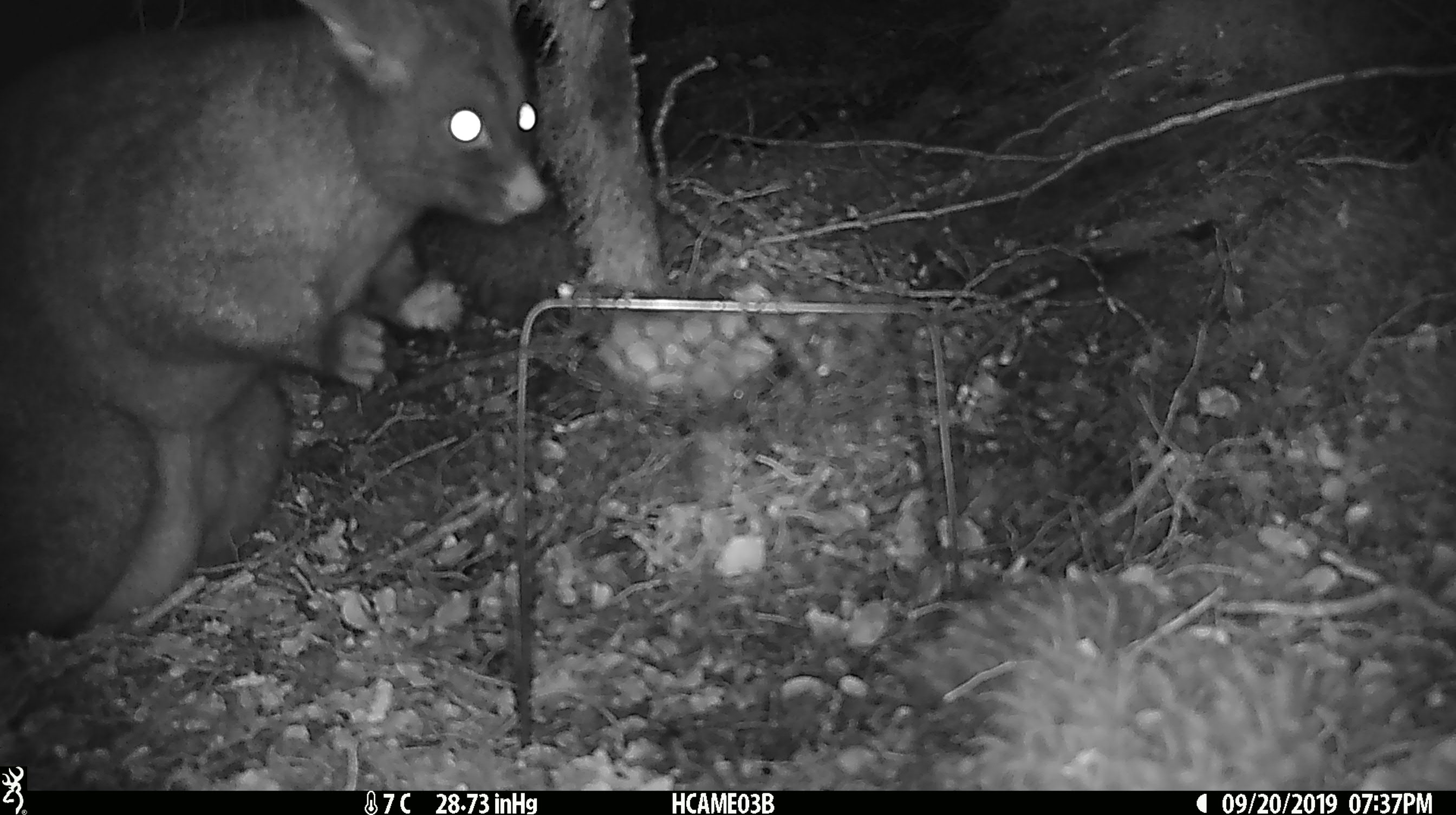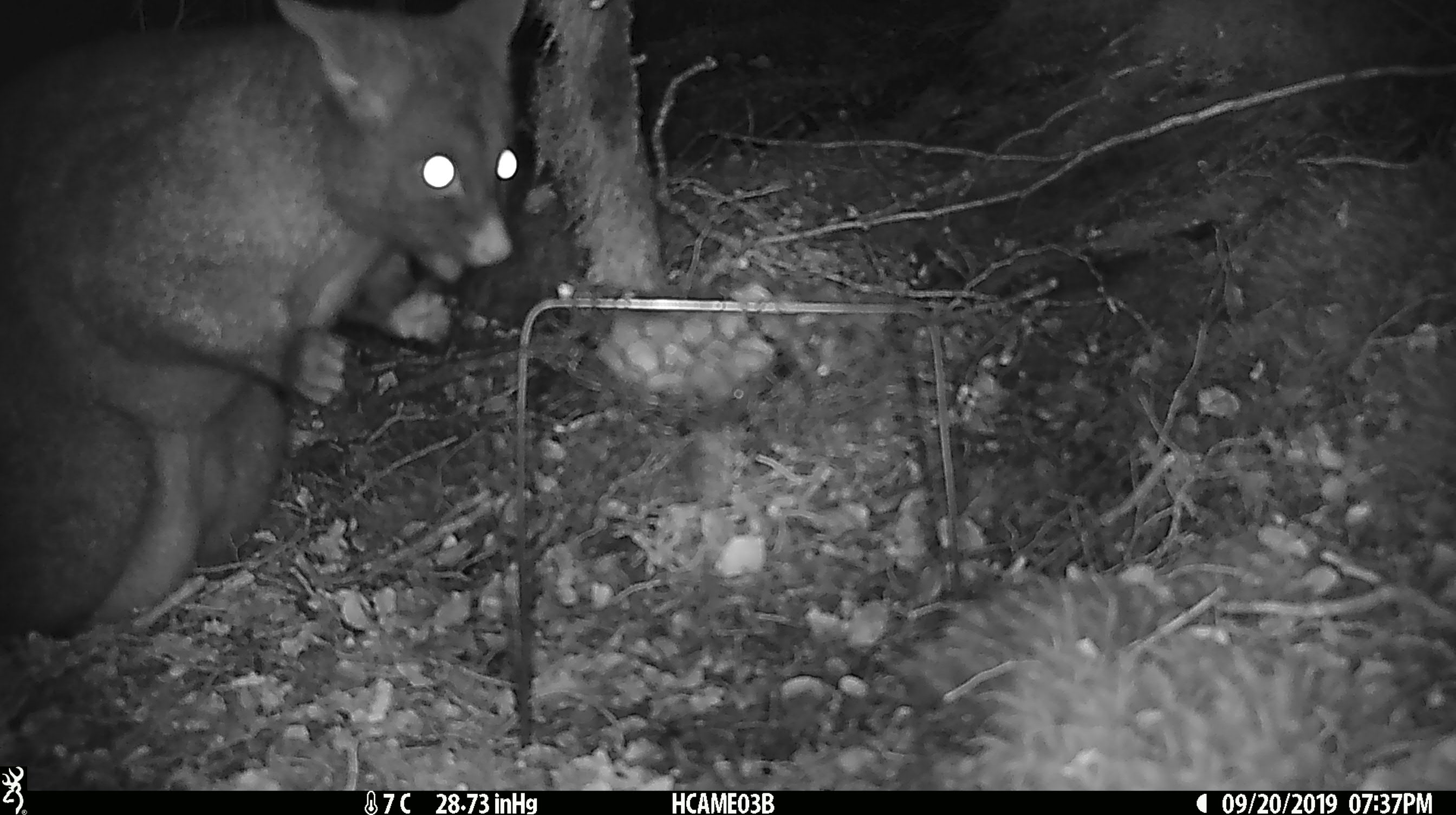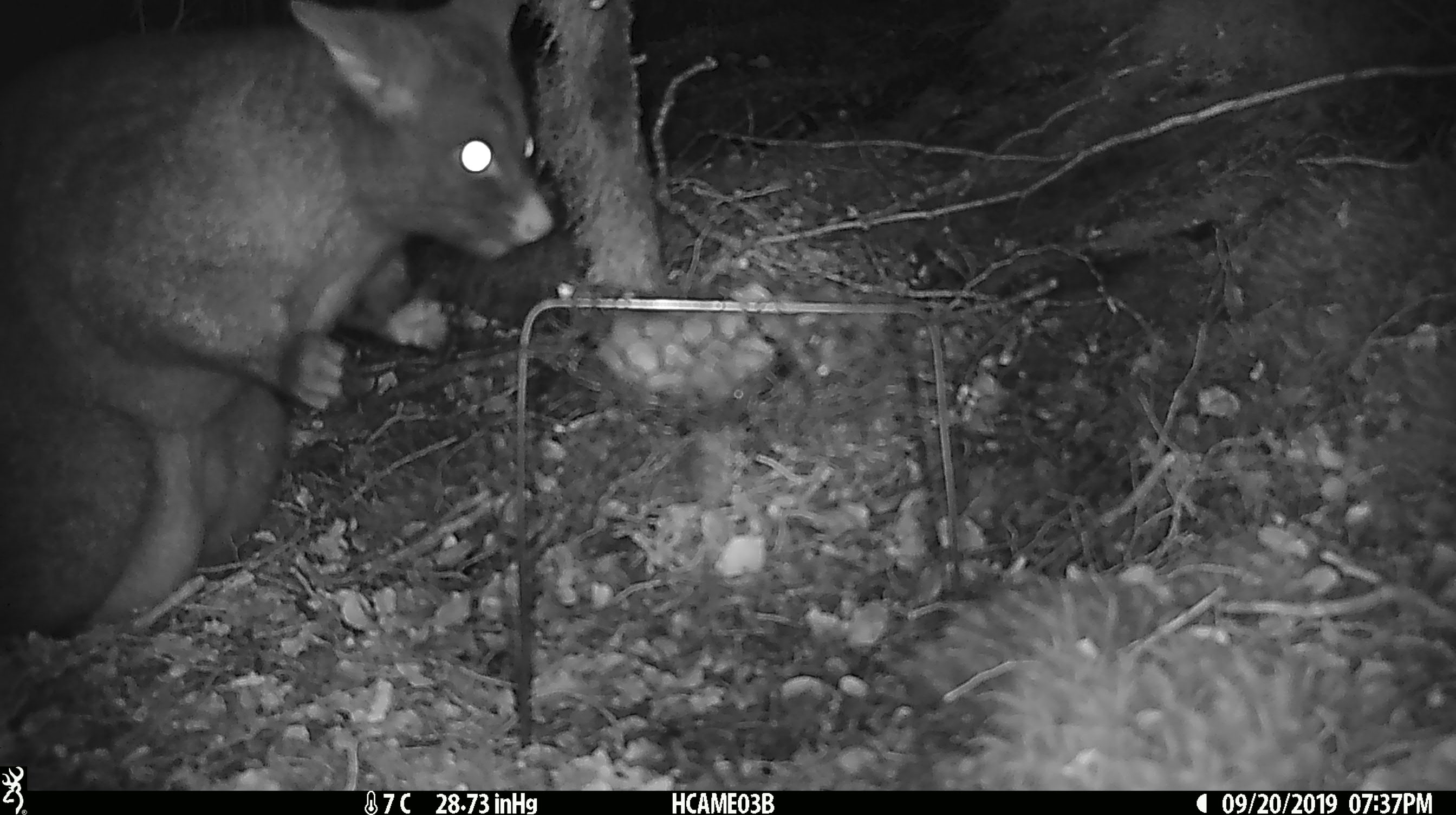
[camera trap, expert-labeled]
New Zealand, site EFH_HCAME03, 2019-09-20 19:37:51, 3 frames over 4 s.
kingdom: Animalia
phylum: Chordata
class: Mammalia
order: Diprotodontia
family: Phalangeridae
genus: Trichosurus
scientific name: Trichosurus vulpecula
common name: common brushtail possum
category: possum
Possum (common brushtail possum) (Trichosurus vulpecula).